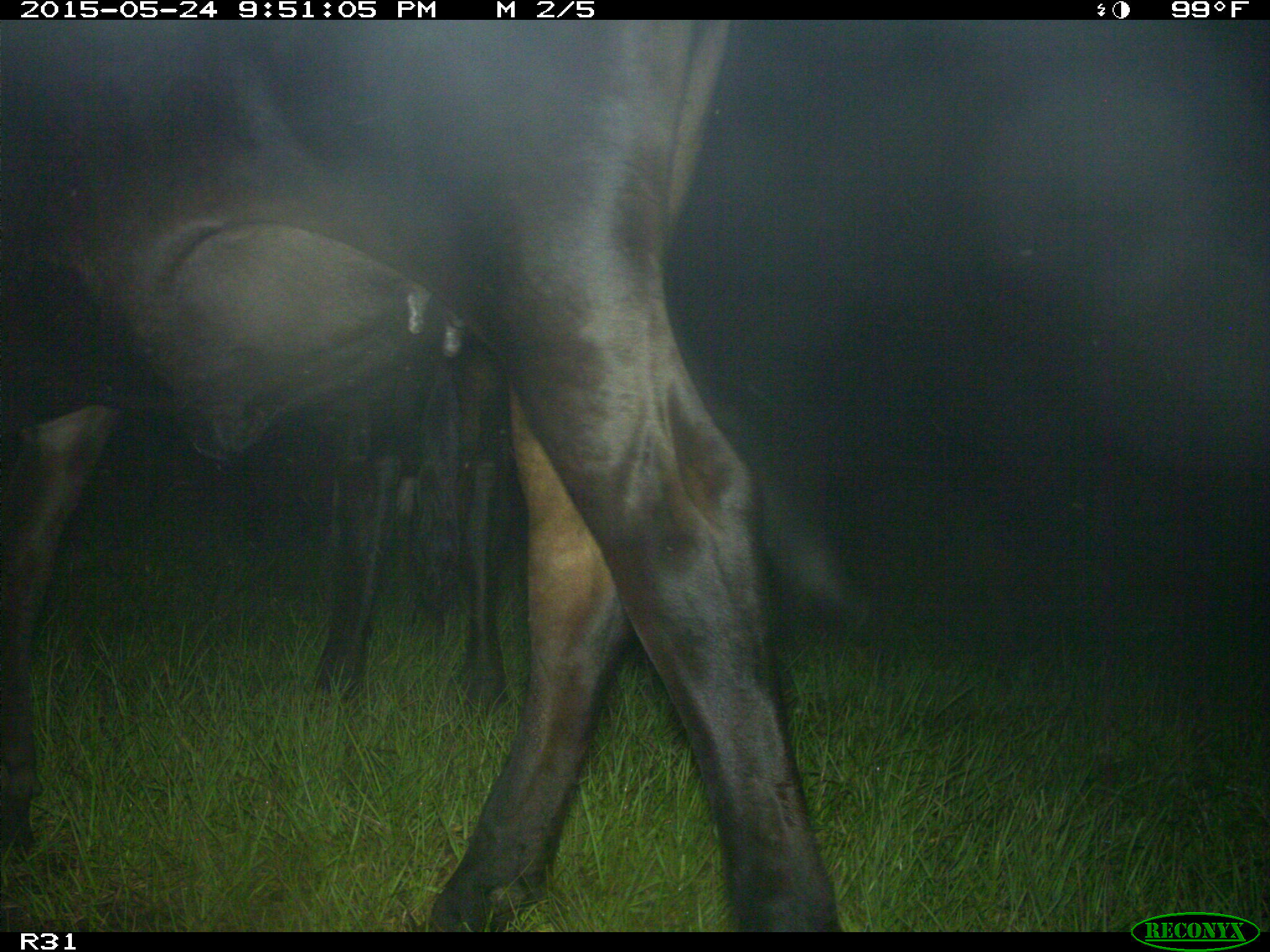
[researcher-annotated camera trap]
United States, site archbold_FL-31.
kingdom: Animalia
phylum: Chordata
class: Mammalia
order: Artiodactyla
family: Bovidae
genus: Bos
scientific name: Bos taurus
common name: domestic cow